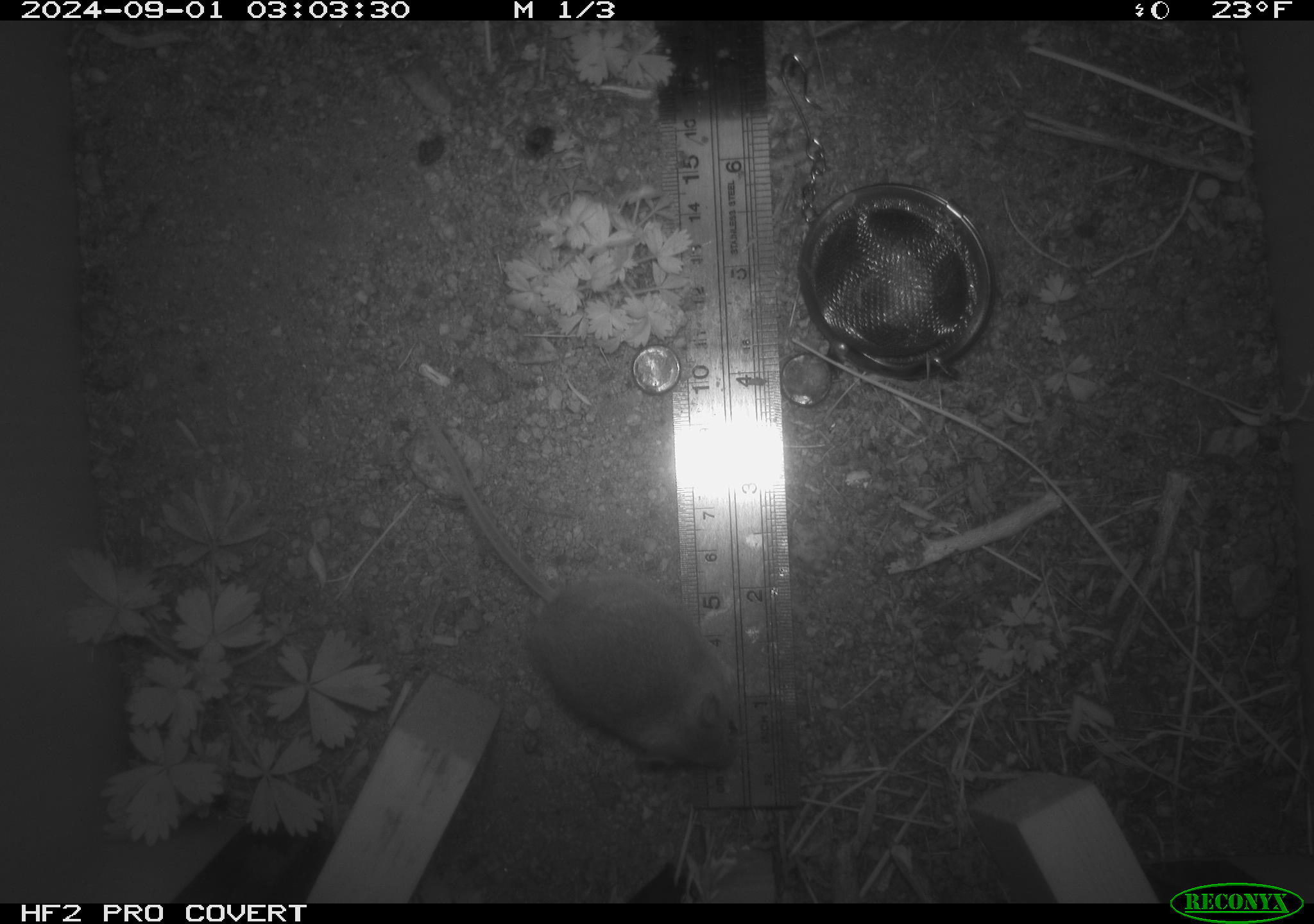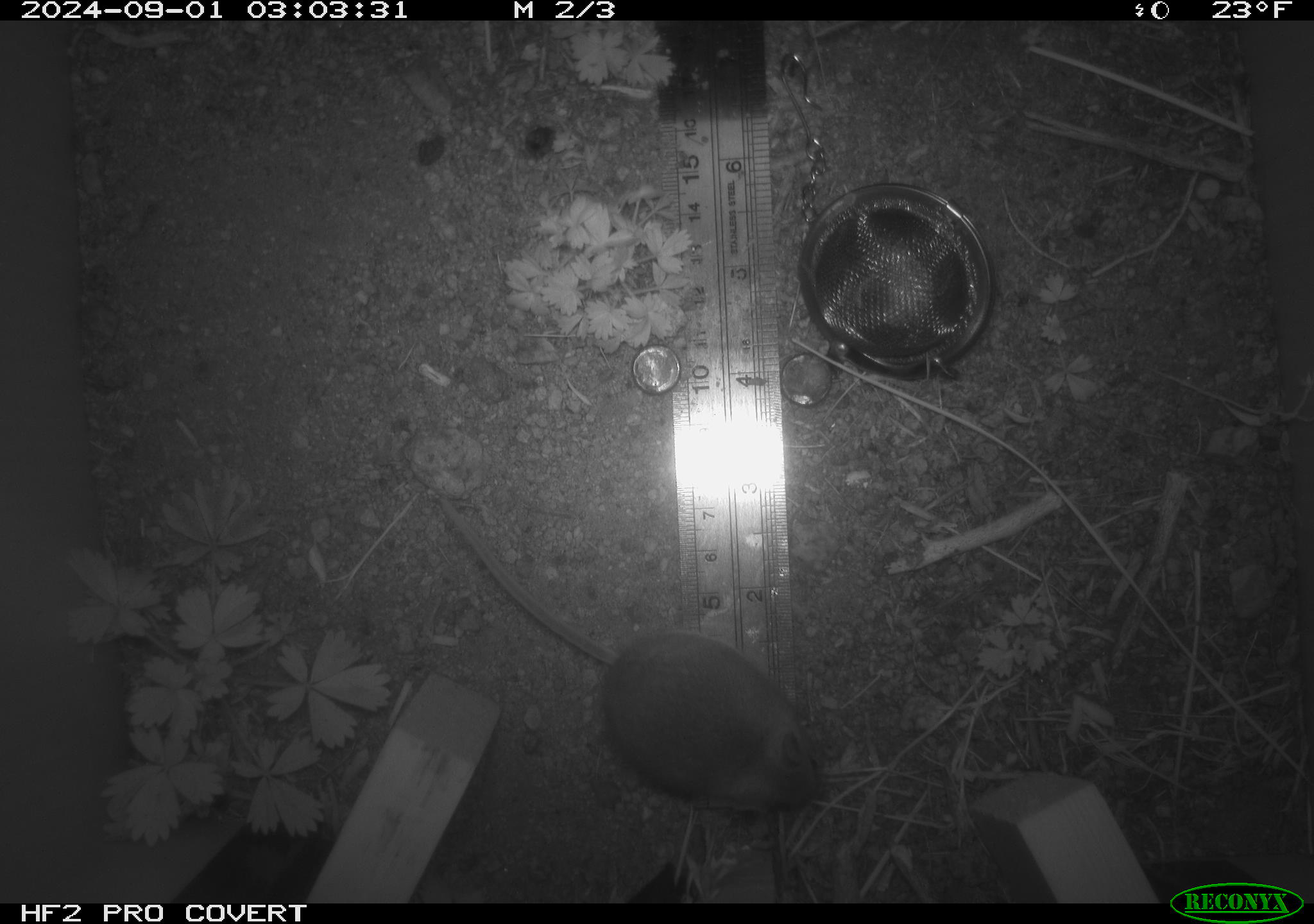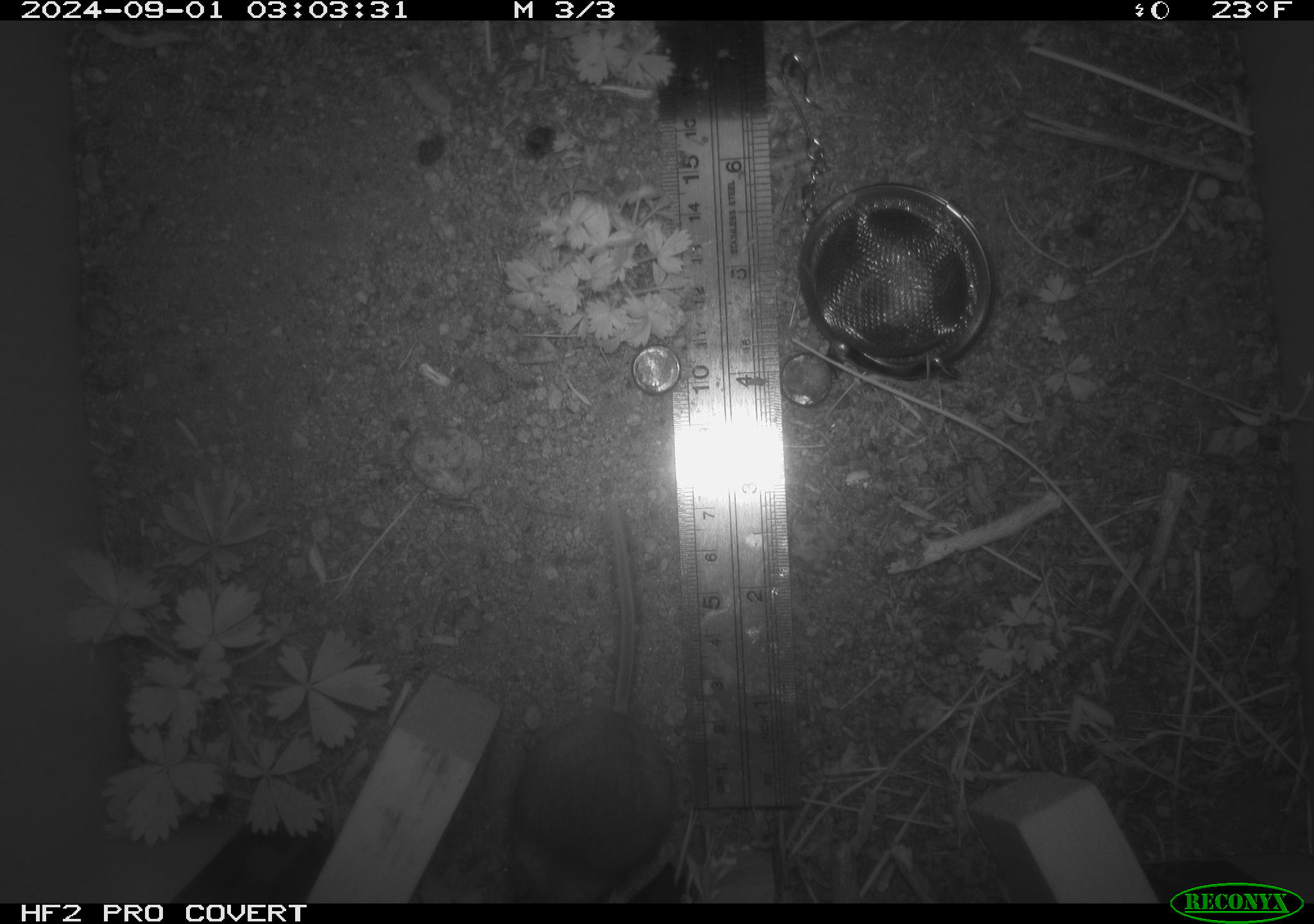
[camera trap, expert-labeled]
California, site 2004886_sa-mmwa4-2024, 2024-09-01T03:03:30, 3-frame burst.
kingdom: Animalia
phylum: Chordata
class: Mammalia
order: Rodentia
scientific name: Rodentia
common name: mouse species